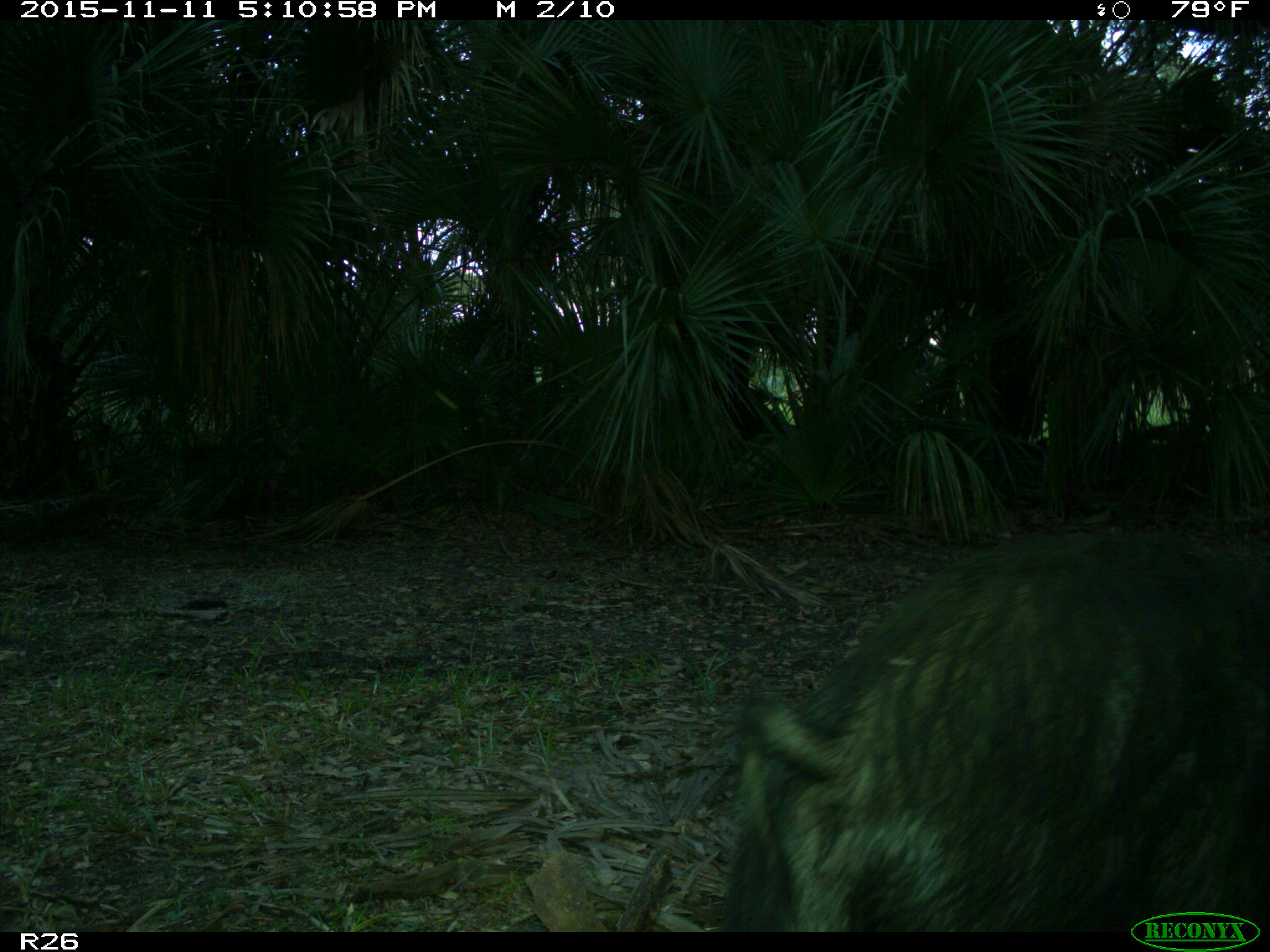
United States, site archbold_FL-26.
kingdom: Animalia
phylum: Chordata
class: Mammalia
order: Artiodactyla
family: Suidae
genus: Sus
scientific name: Sus scrofa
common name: wild boar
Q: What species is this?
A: Sus scrofa (wild boar).